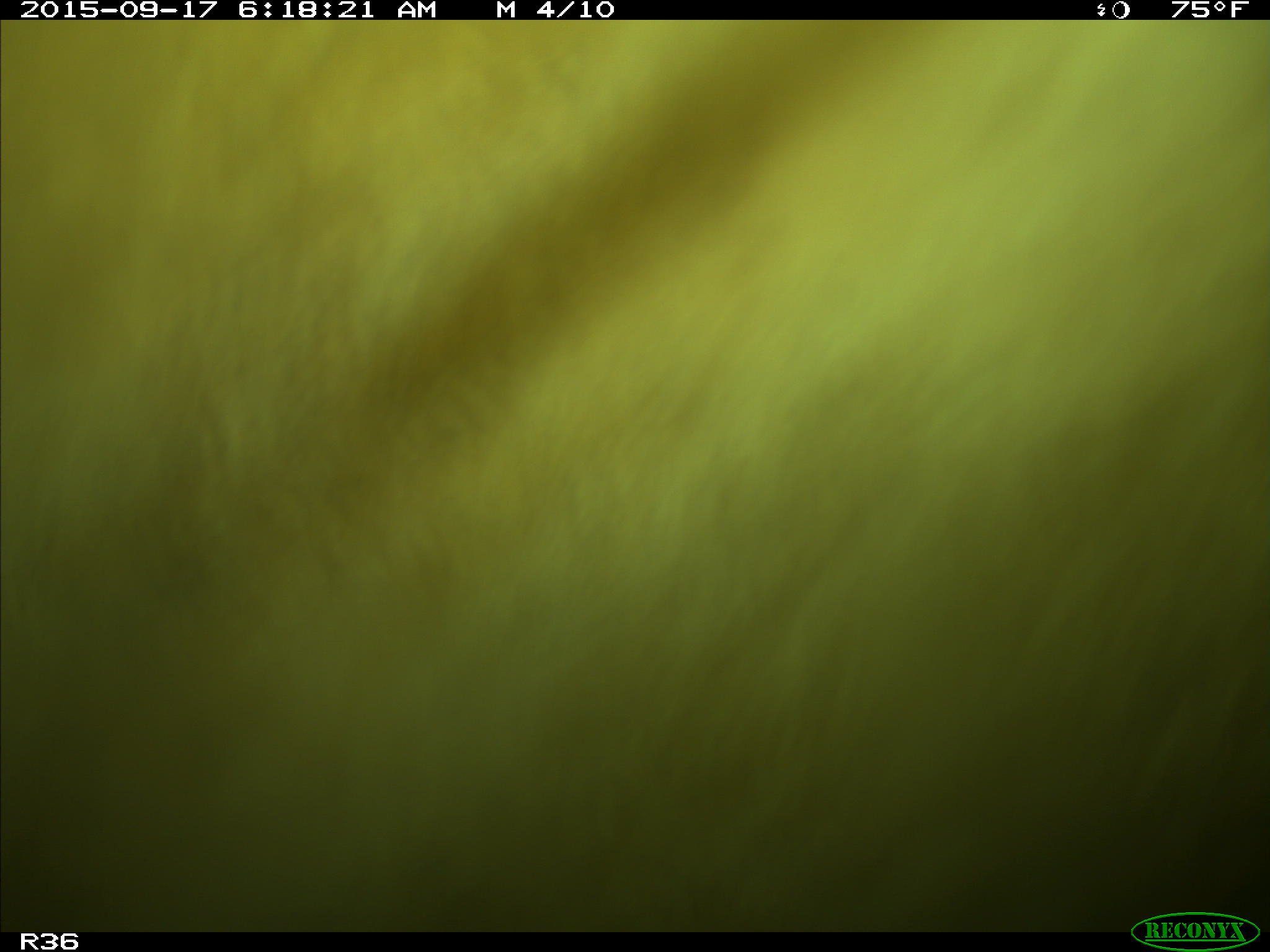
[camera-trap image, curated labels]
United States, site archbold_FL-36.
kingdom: Animalia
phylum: Chordata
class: Mammalia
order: Artiodactyla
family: Bovidae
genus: Bos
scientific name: Bos taurus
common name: domestic cow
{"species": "Bos taurus (domestic cow)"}